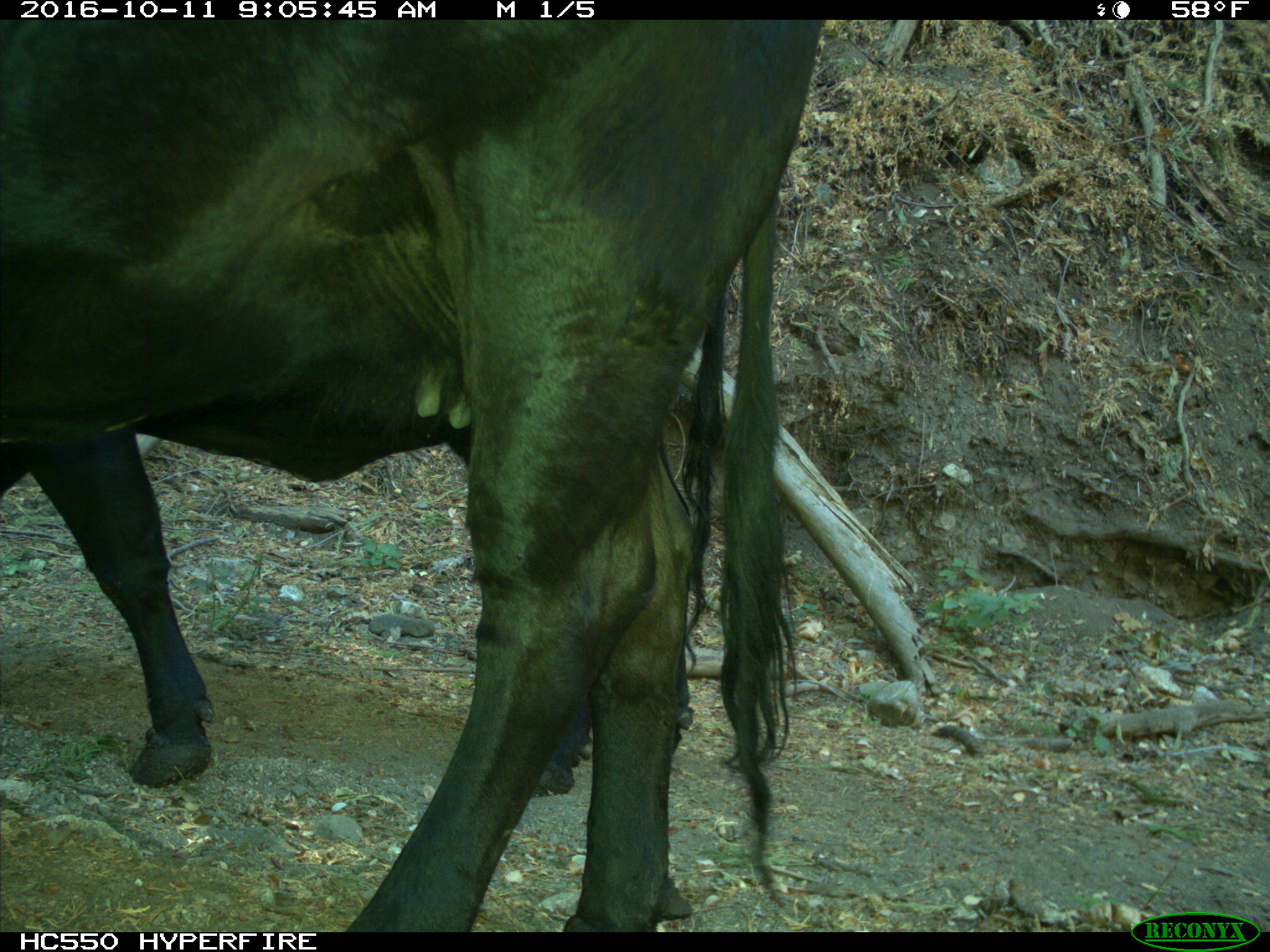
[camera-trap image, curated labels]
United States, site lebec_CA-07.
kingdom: Animalia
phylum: Chordata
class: Mammalia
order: Artiodactyla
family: Bovidae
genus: Bos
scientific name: Bos taurus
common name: domestic cow